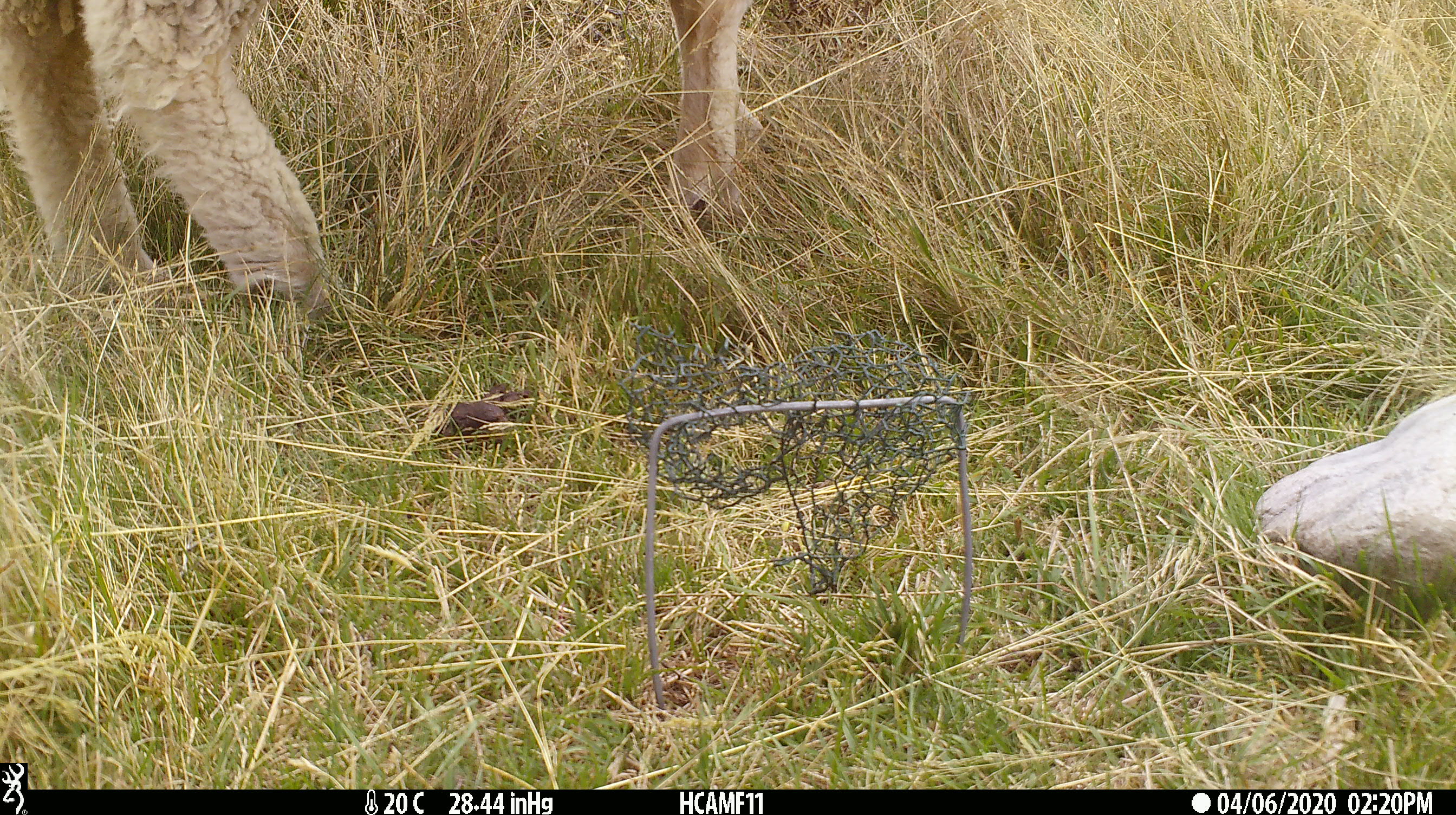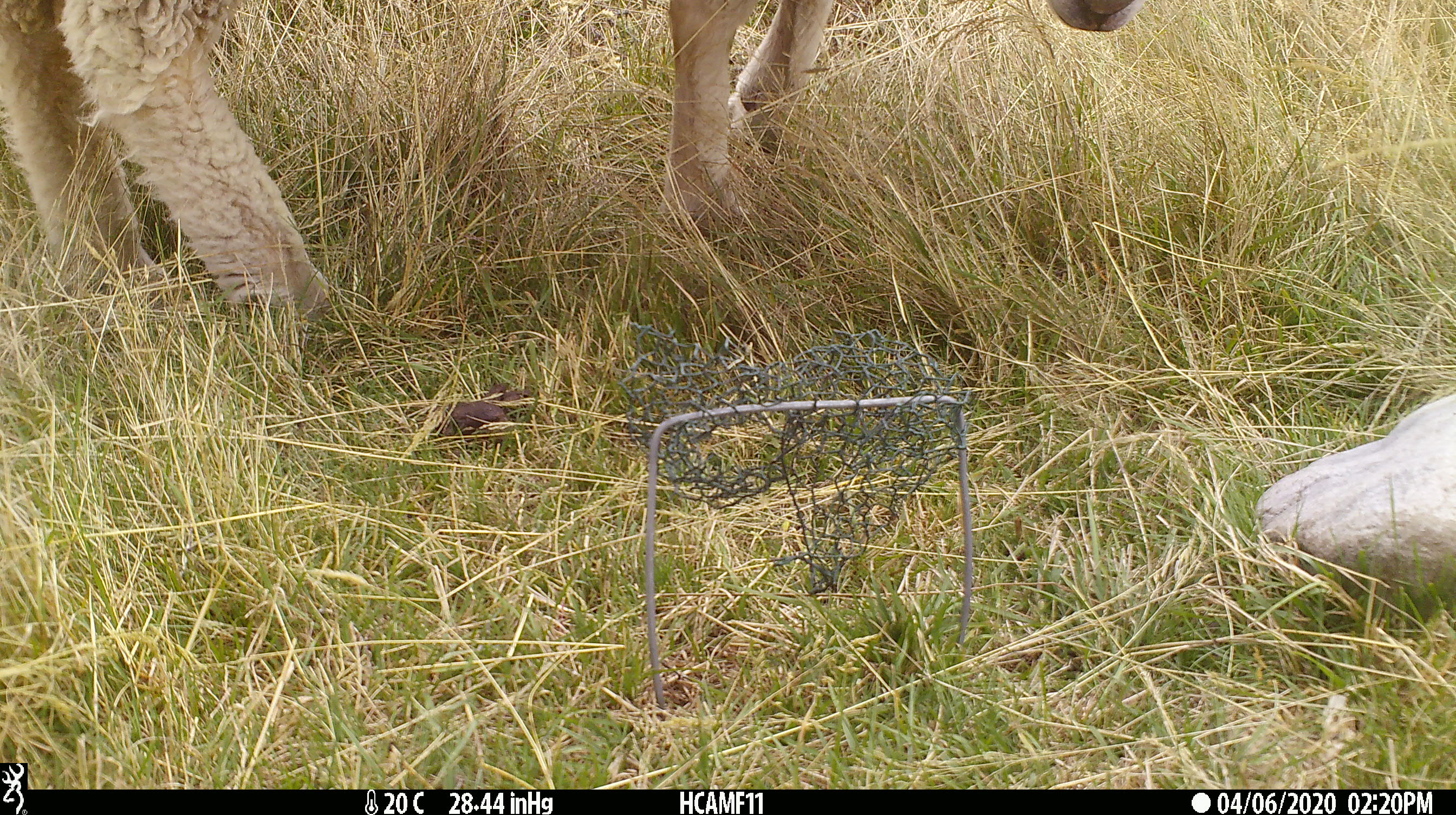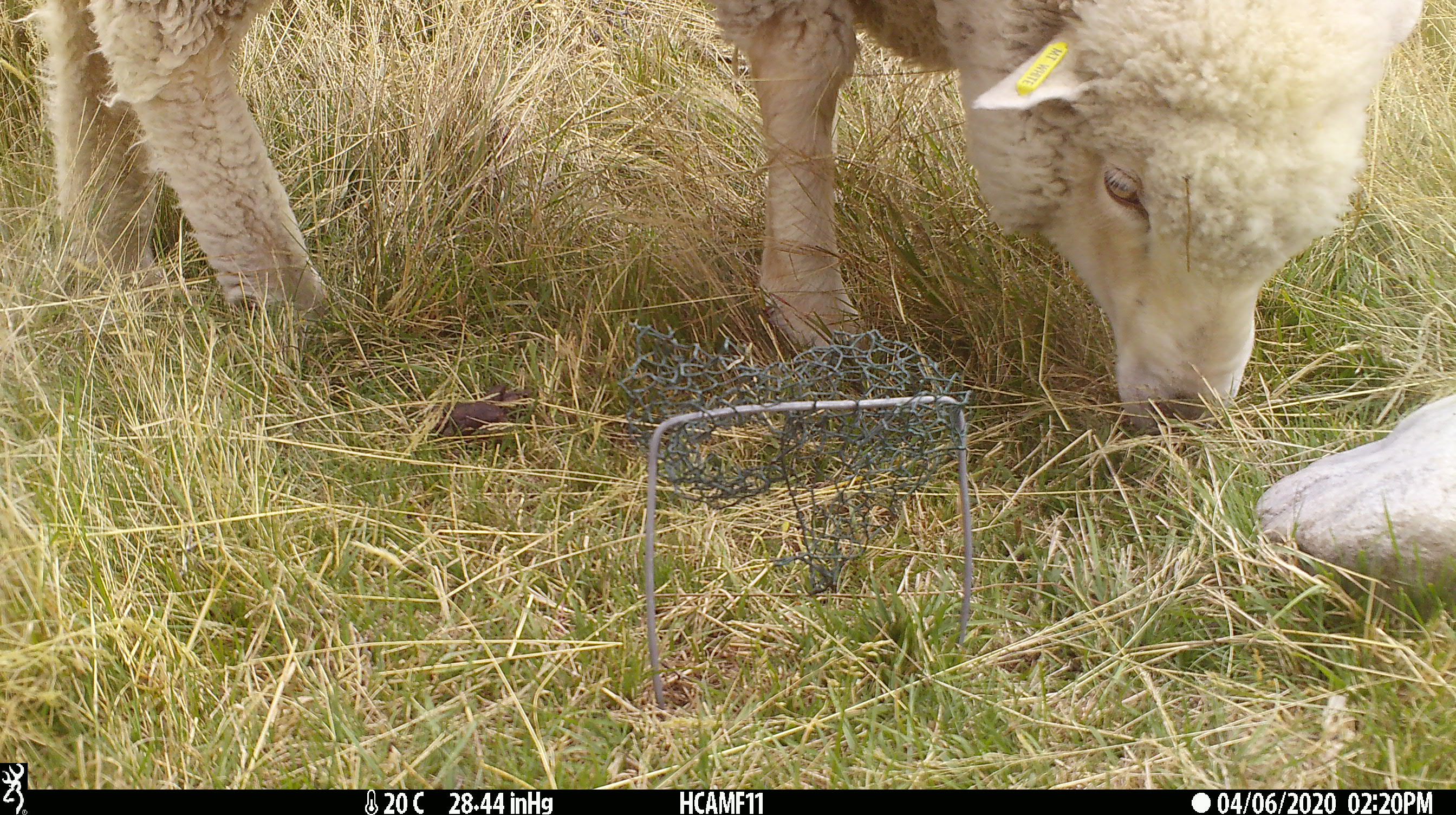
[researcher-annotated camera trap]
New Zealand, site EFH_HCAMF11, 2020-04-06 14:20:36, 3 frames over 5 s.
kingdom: Animalia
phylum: Chordata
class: Mammalia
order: Artiodactyla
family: Bovidae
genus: Ovis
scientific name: Ovis aries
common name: domestic sheep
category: sheep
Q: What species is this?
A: Sheep (domestic sheep) (Ovis aries).